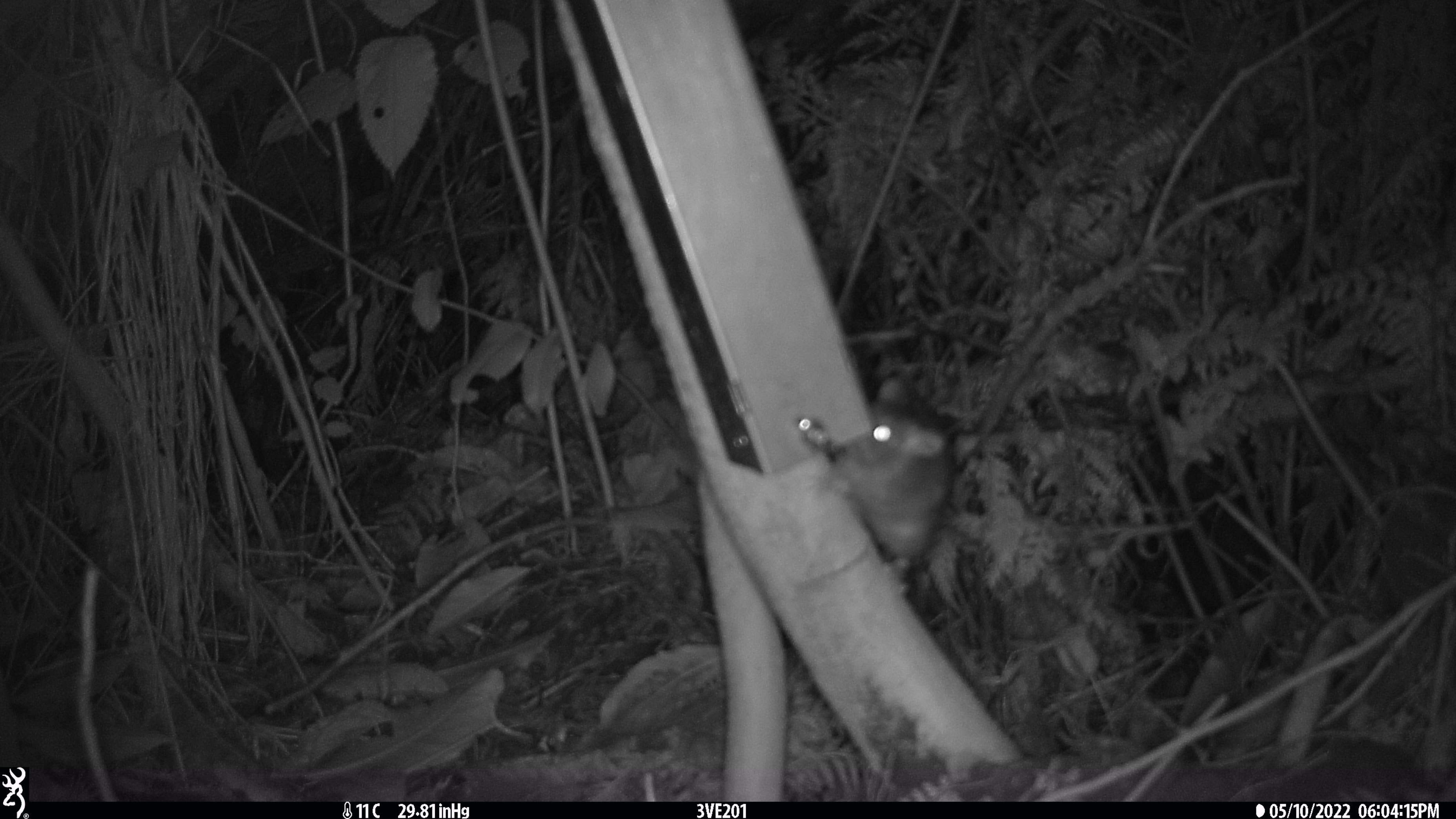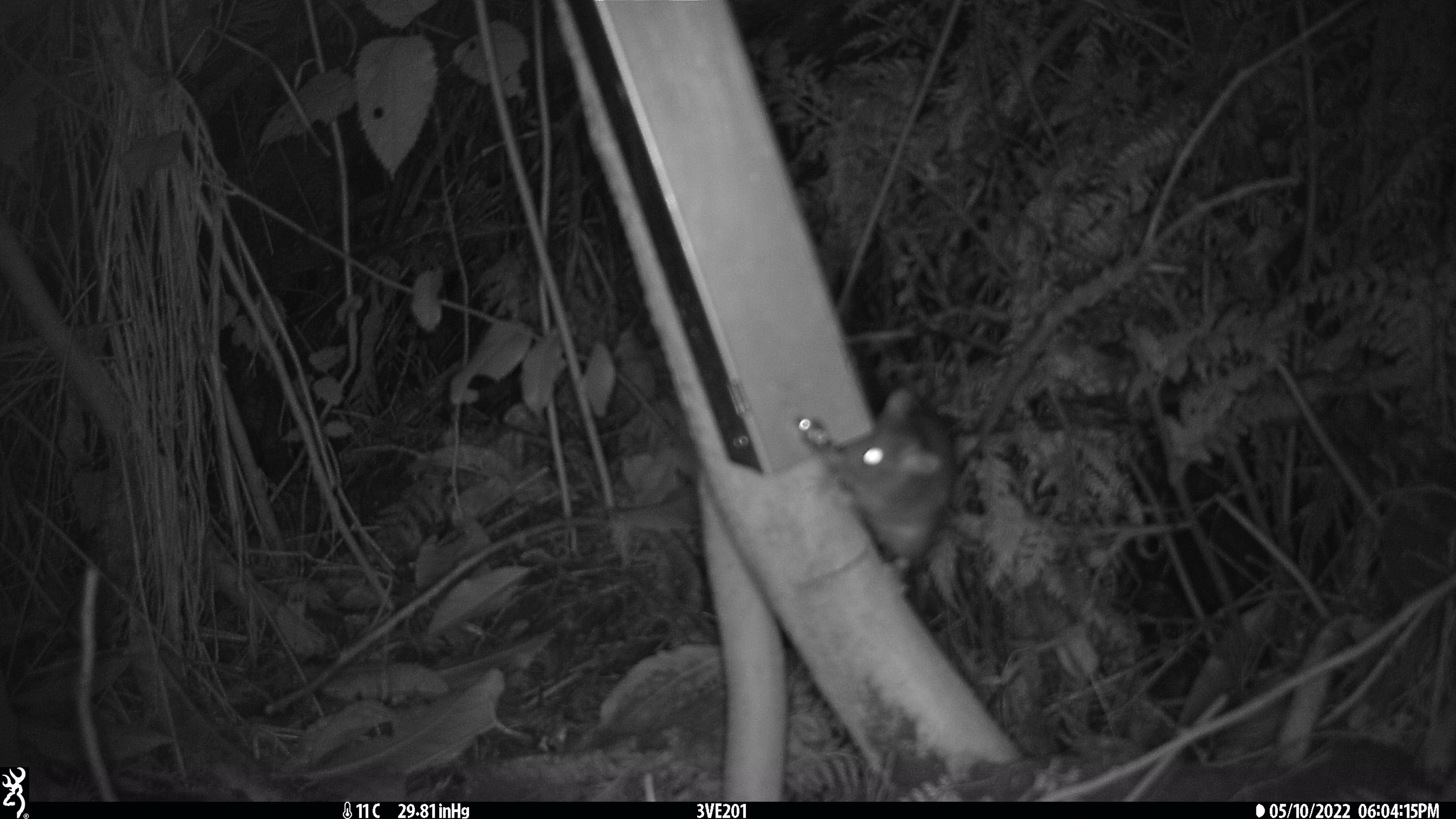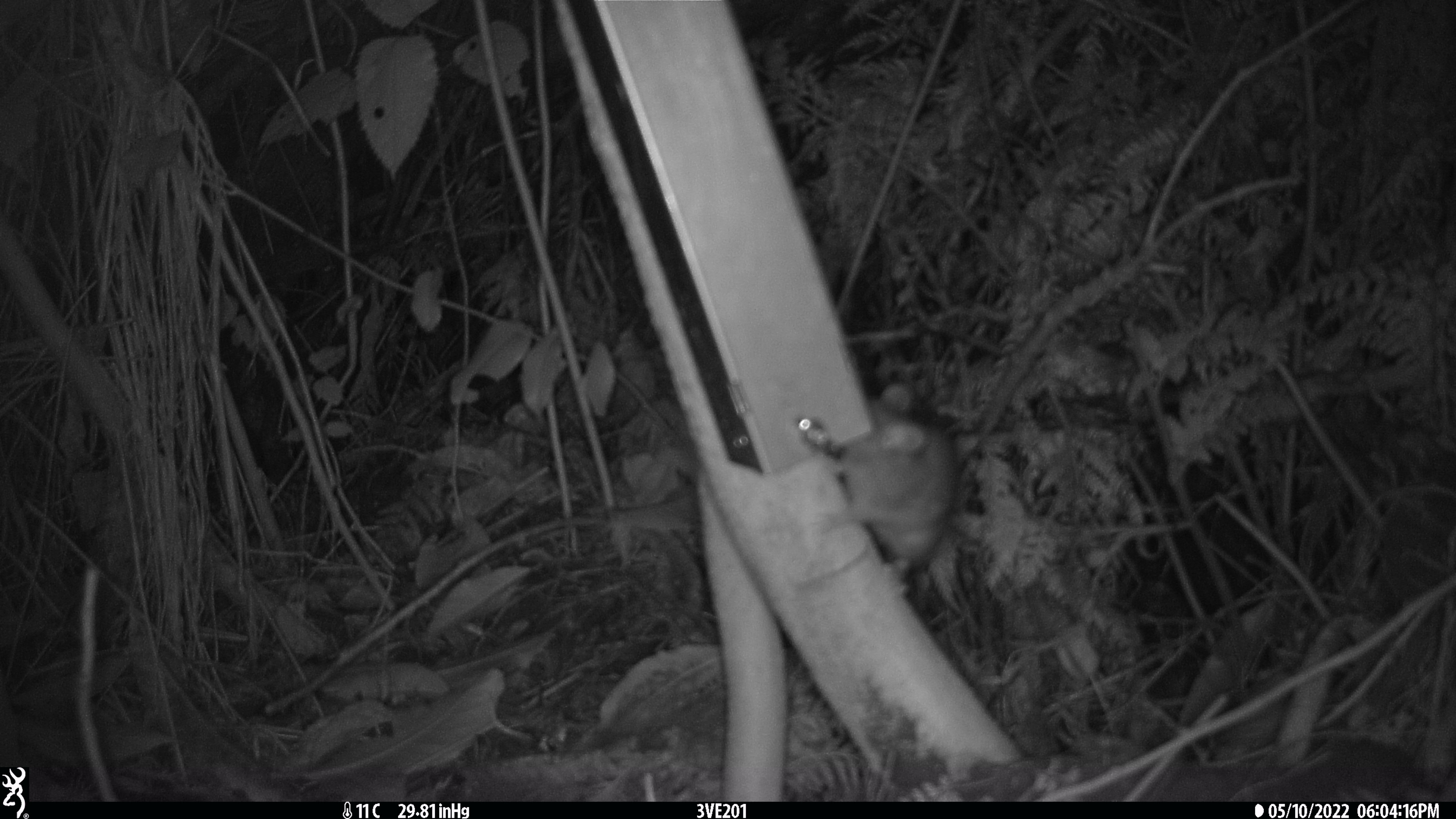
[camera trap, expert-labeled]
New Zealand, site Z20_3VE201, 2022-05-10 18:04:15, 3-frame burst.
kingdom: Animalia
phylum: Chordata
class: Mammalia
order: Rodentia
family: Muridae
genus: Rattus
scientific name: Rattus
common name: rat